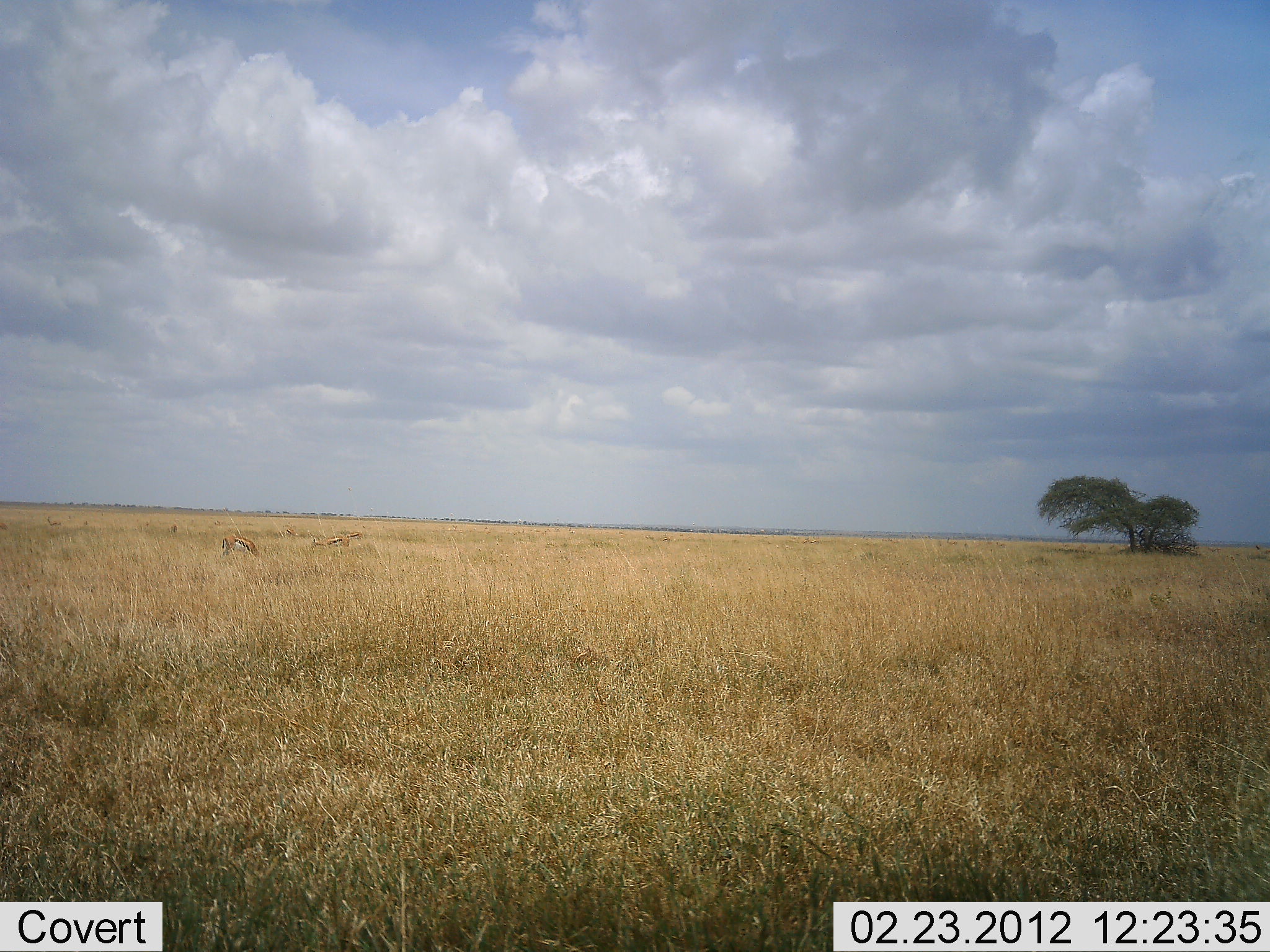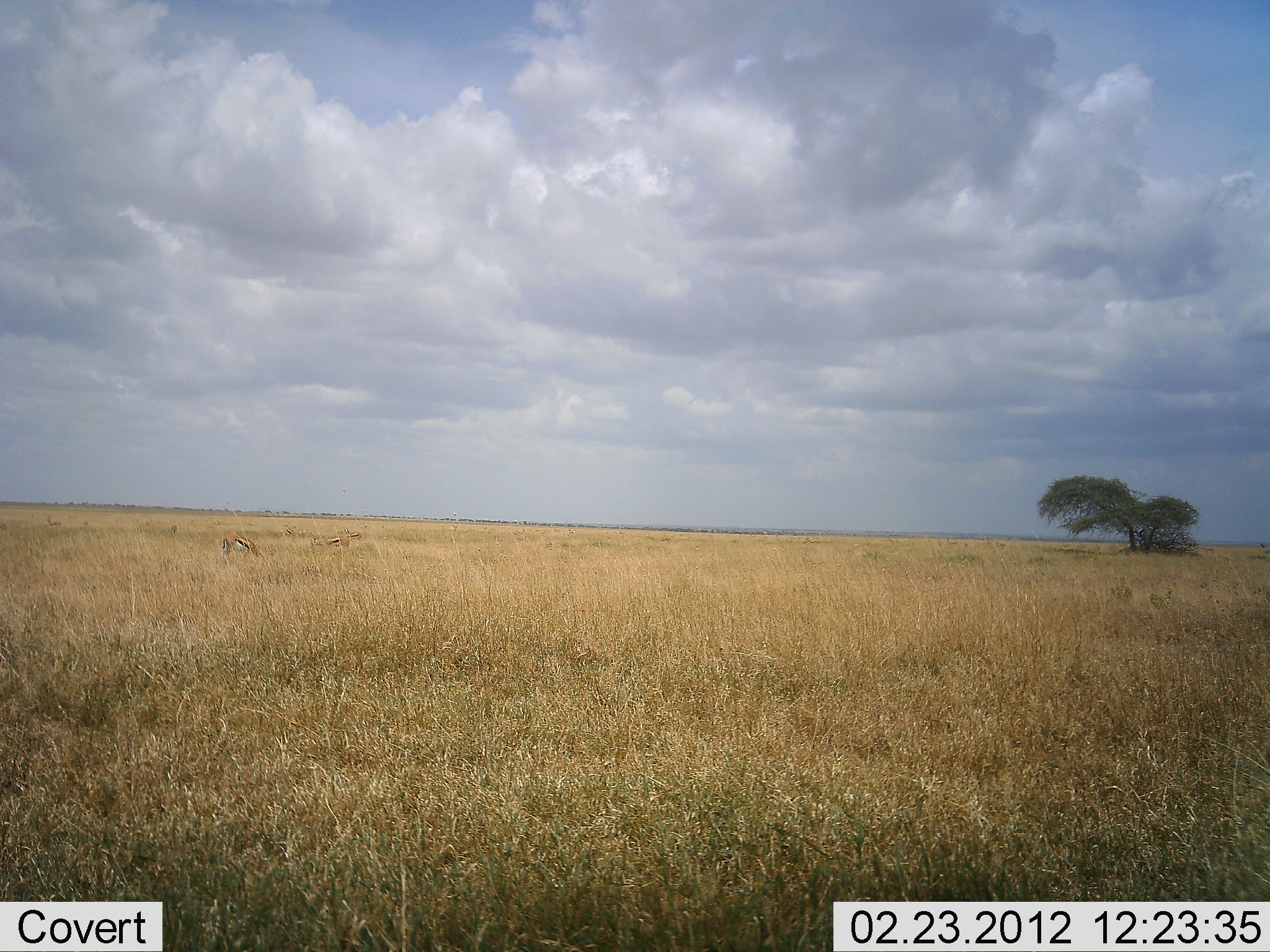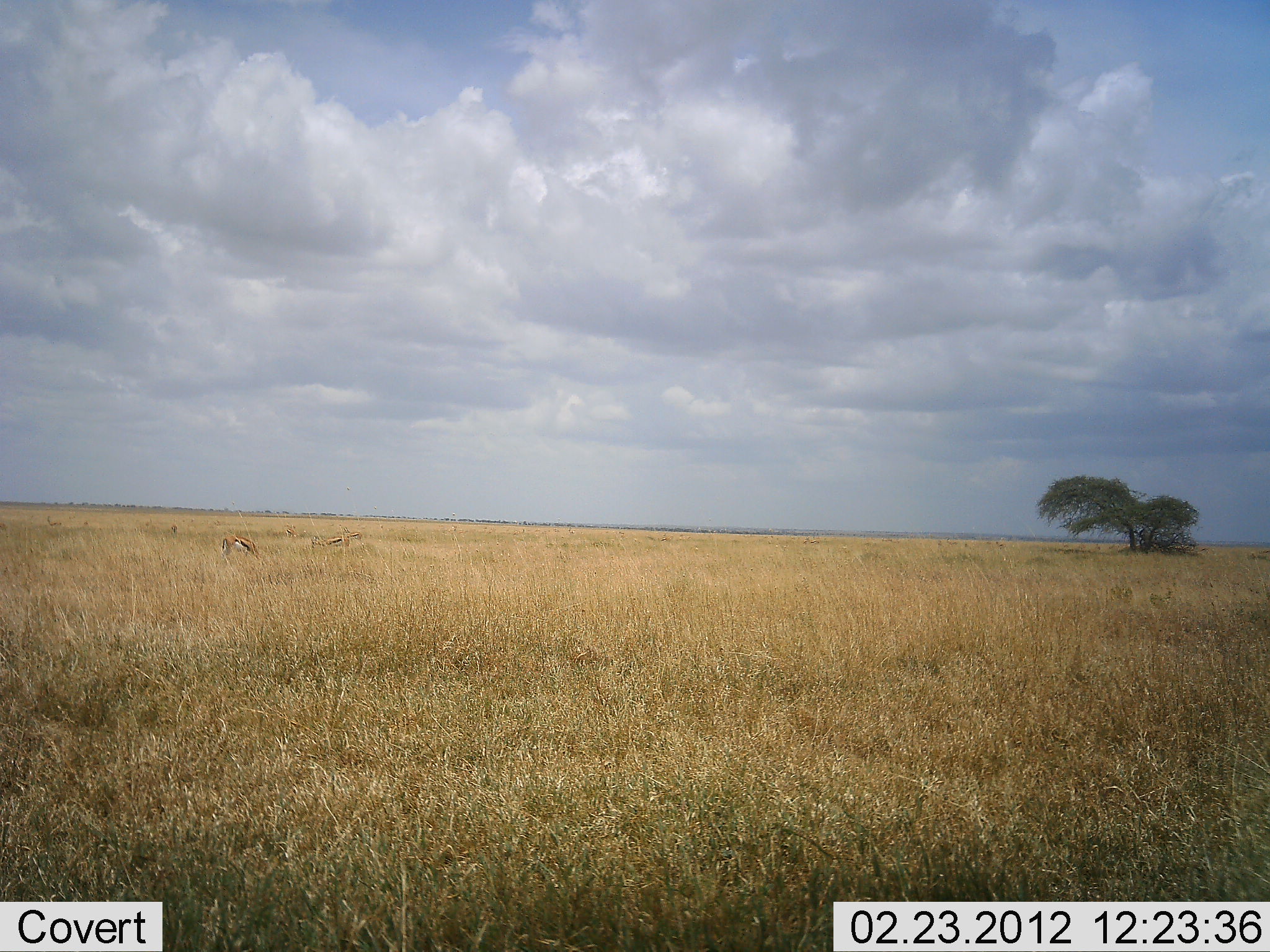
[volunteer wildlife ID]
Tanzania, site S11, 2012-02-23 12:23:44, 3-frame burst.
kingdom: Animalia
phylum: Chordata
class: Mammalia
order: Artiodactyla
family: Bovidae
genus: Eudorcas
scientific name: Eudorcas thomsonii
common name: thomson's gazelle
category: gazellethomsons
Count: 2.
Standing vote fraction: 35%.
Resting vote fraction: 0%.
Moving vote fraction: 4%.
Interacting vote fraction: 0%.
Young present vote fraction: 0%.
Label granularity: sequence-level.